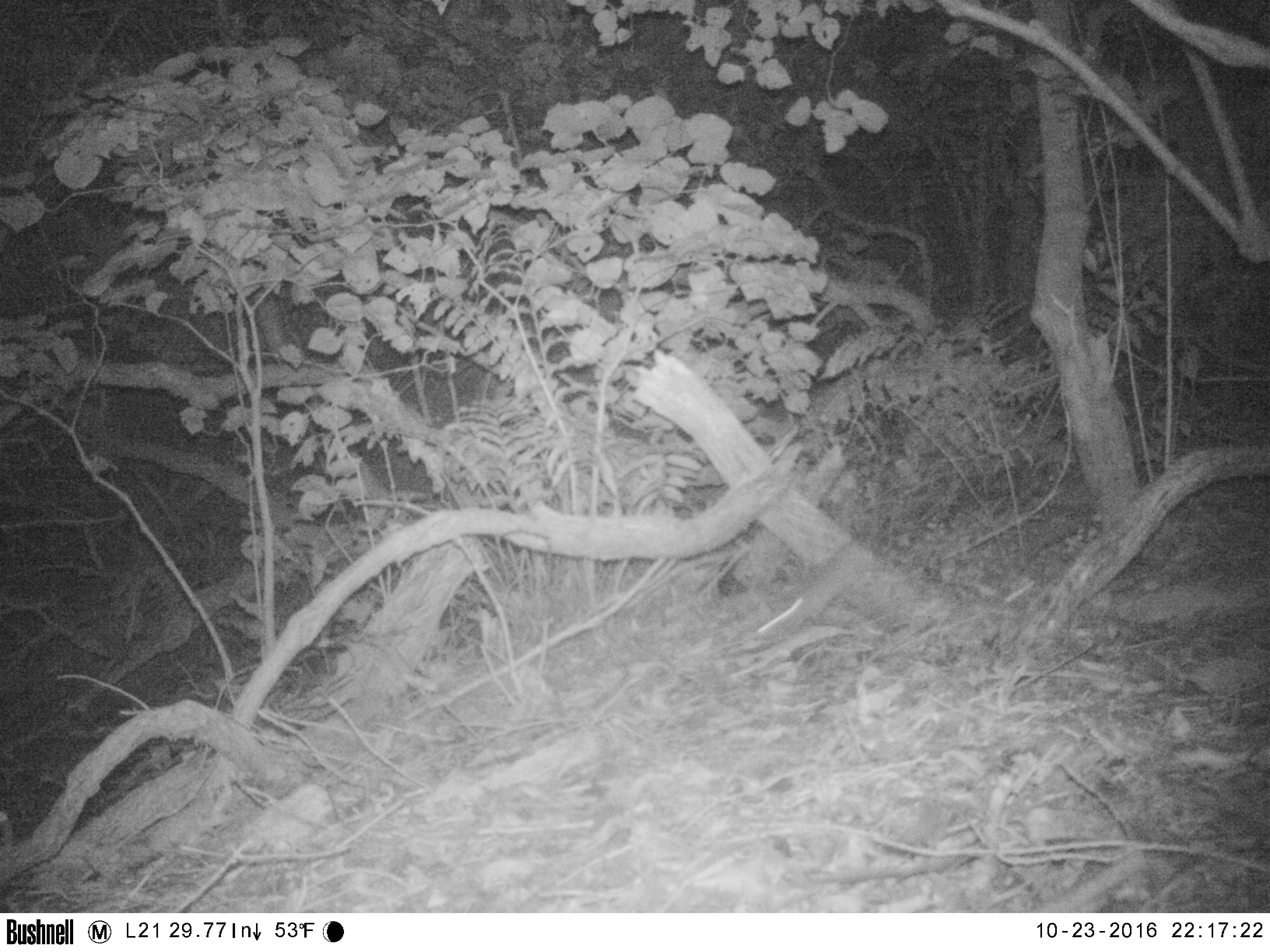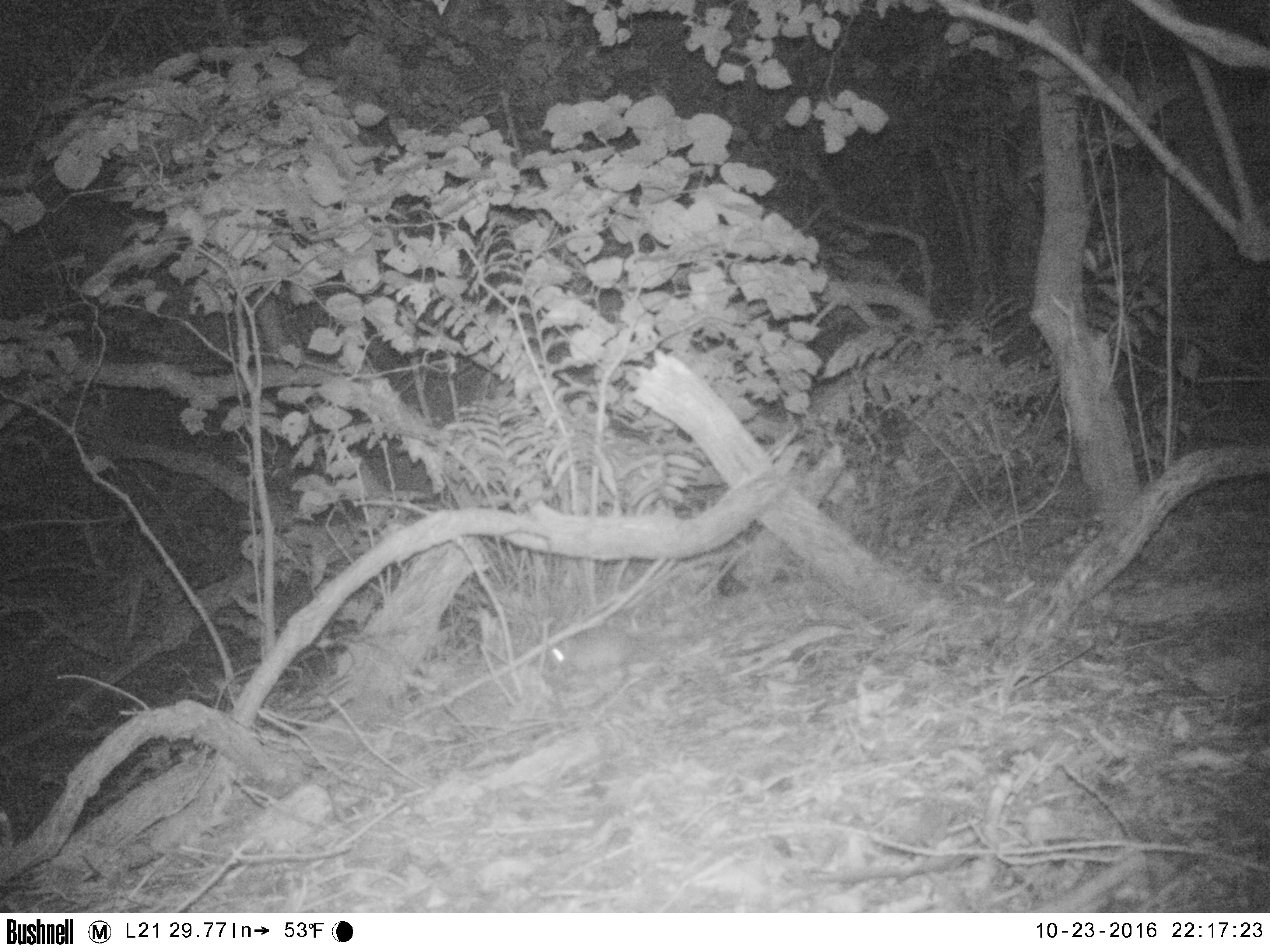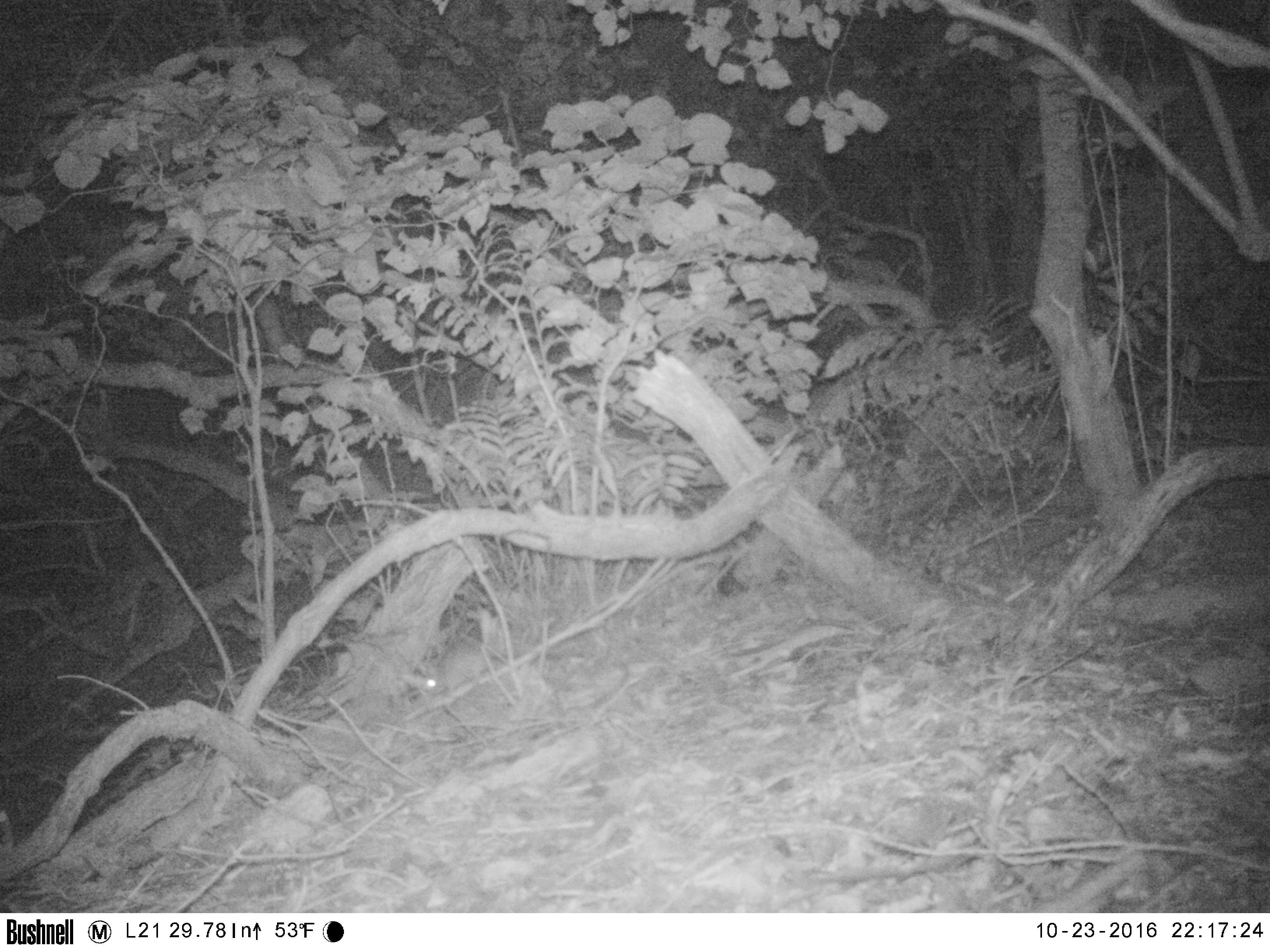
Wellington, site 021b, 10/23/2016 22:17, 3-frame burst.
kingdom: Animalia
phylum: Chordata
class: Mammalia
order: Rodentia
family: Muridae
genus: Mus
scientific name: Mus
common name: mouse